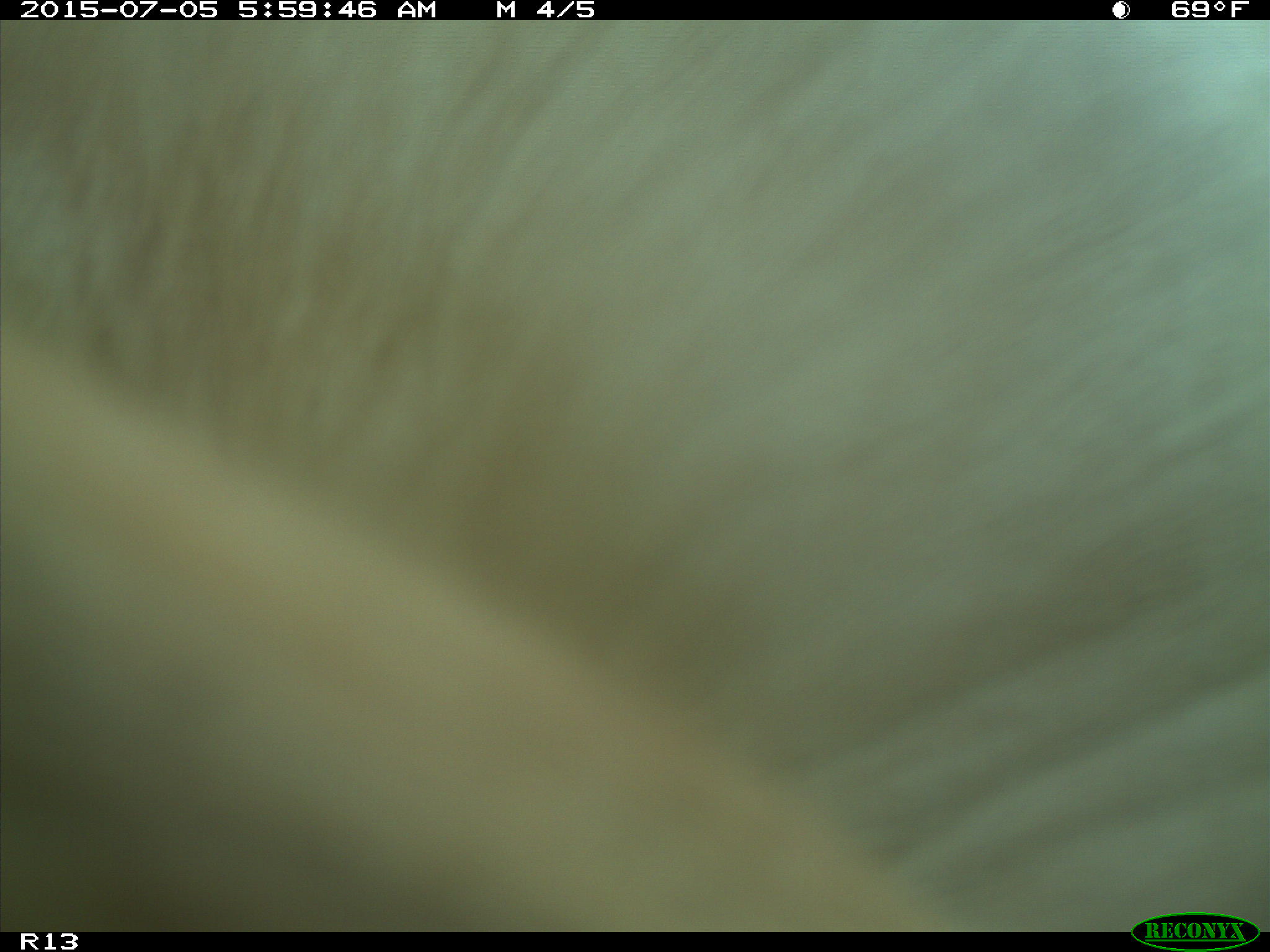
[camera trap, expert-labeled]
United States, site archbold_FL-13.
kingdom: Animalia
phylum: Chordata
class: Mammalia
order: Artiodactyla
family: Bovidae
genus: Bos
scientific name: Bos taurus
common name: domestic cow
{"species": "Bos taurus (domestic cow)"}